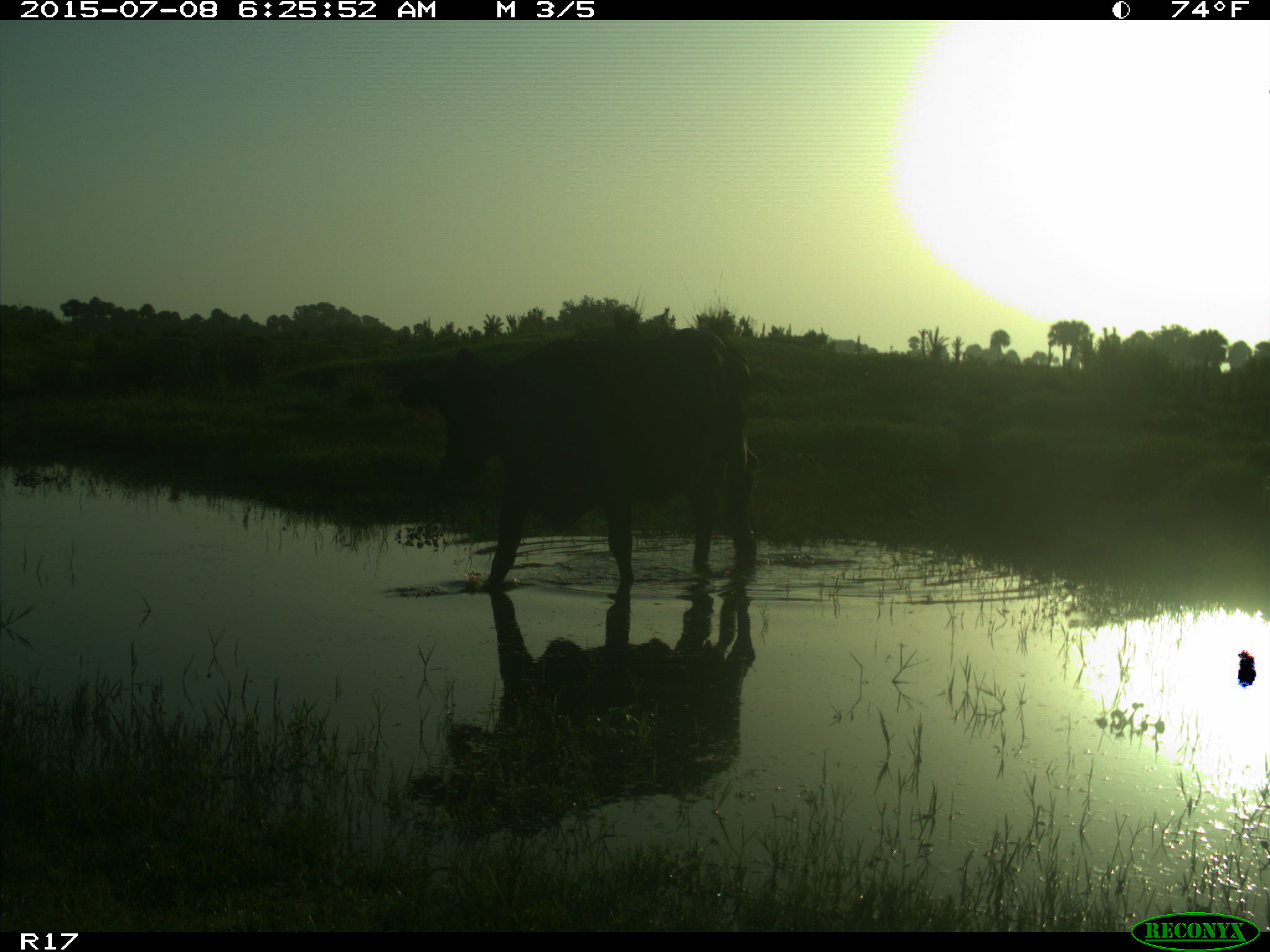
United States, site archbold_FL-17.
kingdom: Animalia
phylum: Chordata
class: Mammalia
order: Artiodactyla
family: Bovidae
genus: Bos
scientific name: Bos taurus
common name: domestic cow